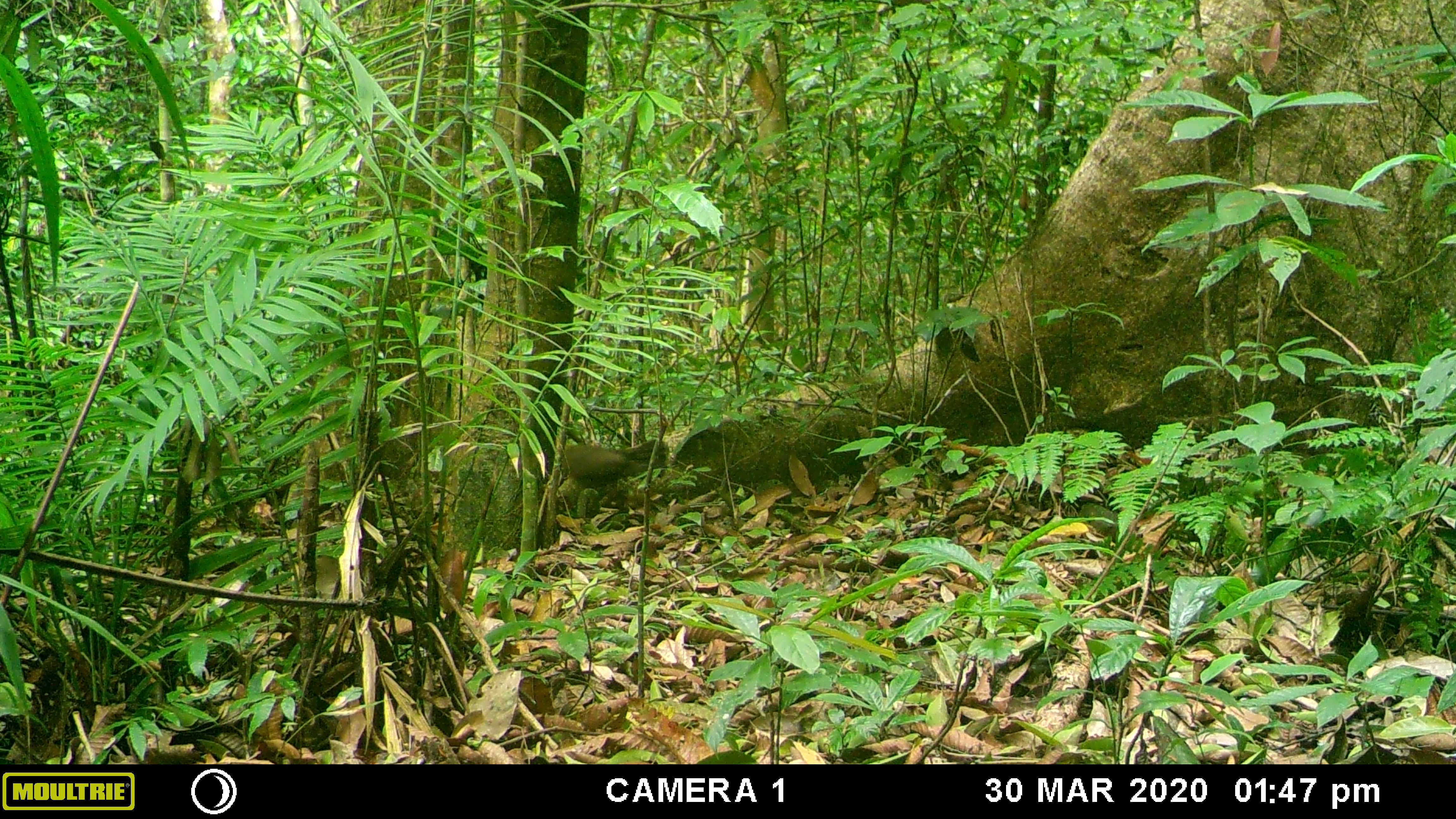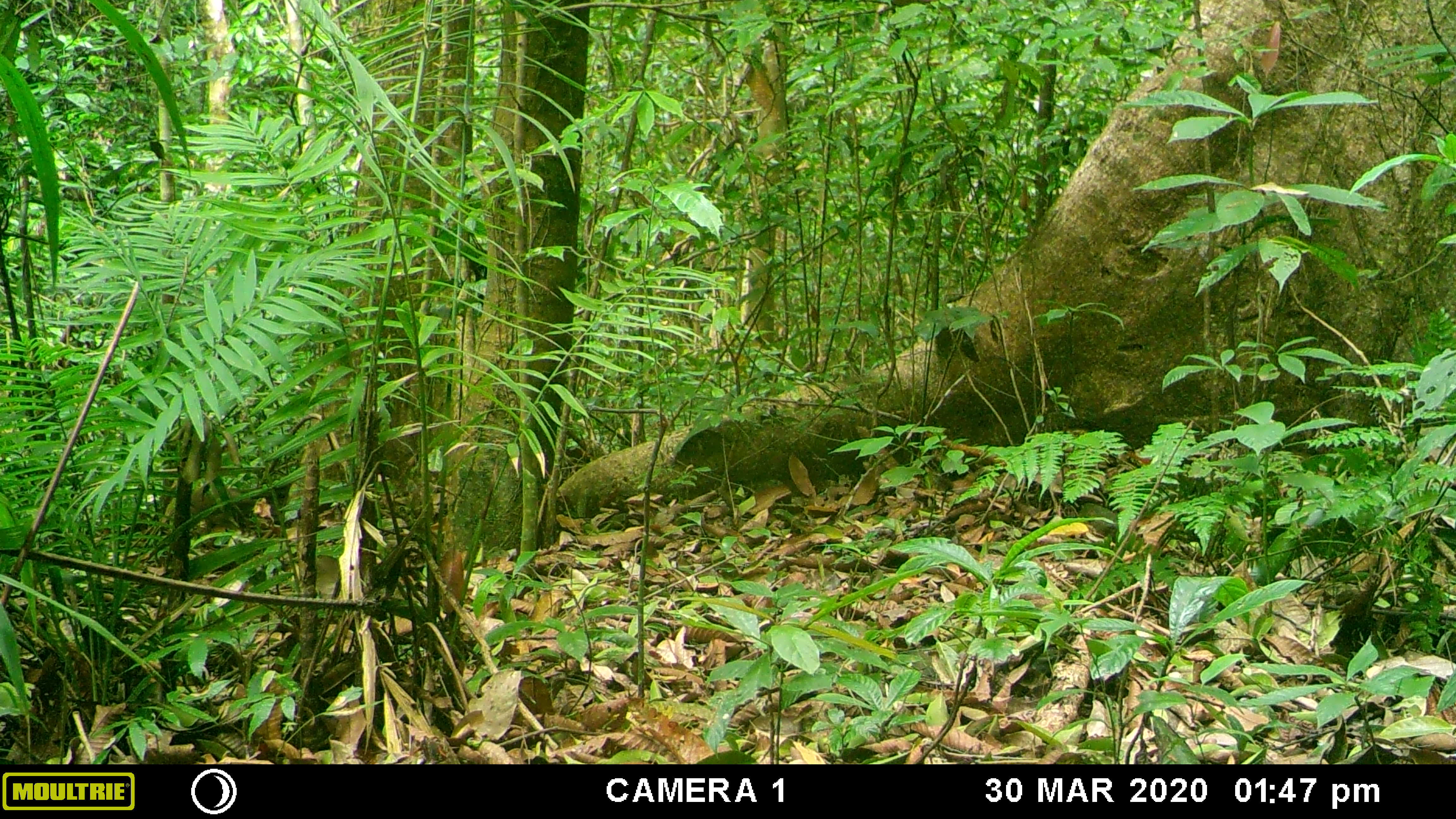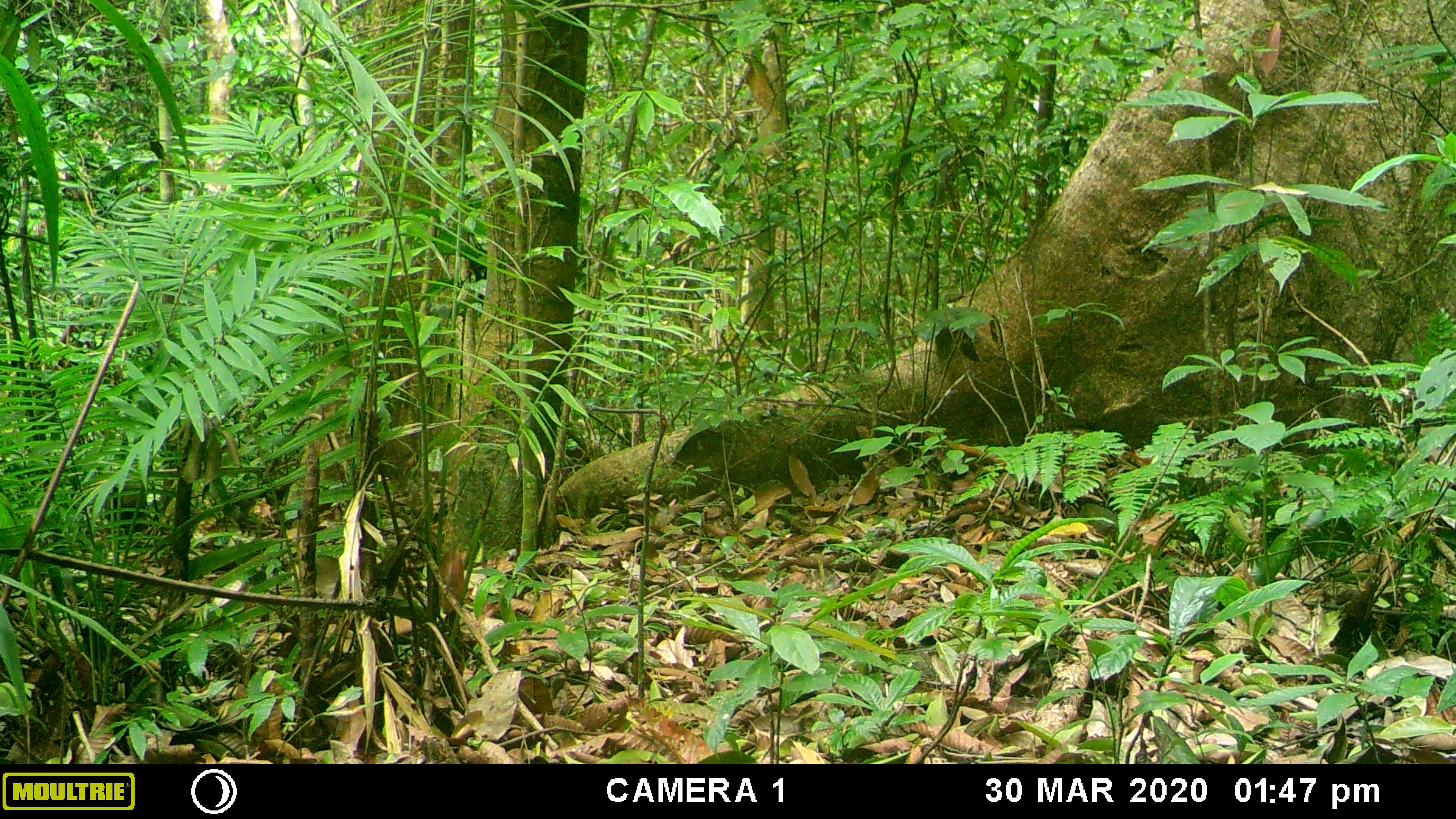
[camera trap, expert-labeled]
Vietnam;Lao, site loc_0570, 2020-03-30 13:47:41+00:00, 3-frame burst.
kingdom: Animalia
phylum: Chordata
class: Aves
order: Galliformes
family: Phasianidae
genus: Gallus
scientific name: Gallus gallus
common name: red junglefowl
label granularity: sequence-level